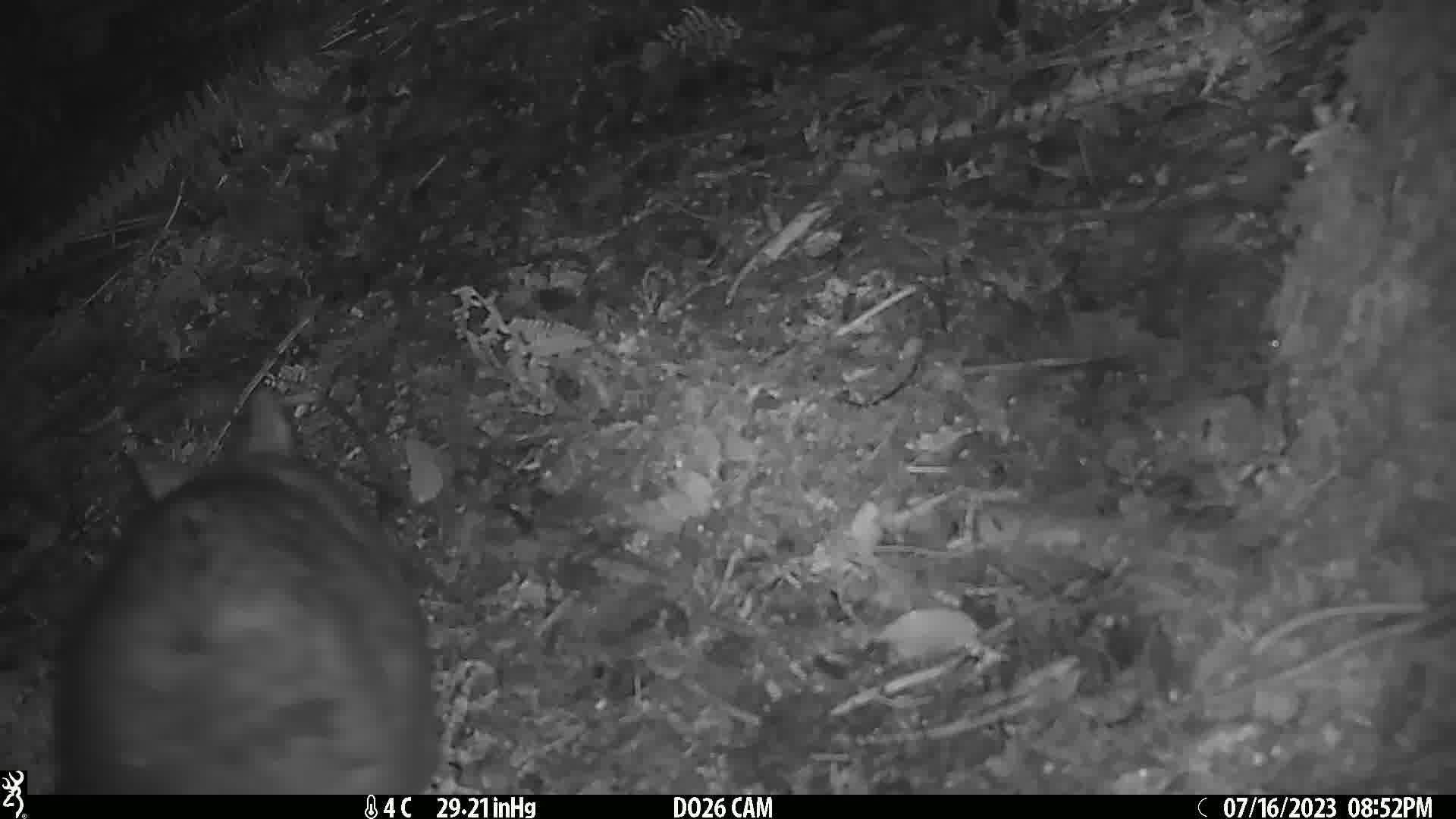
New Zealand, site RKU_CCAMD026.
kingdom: Animalia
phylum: Chordata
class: Mammalia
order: Diprotodontia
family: Phalangeridae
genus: Trichosurus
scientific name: Trichosurus vulpecula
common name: common brushtail possum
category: possum